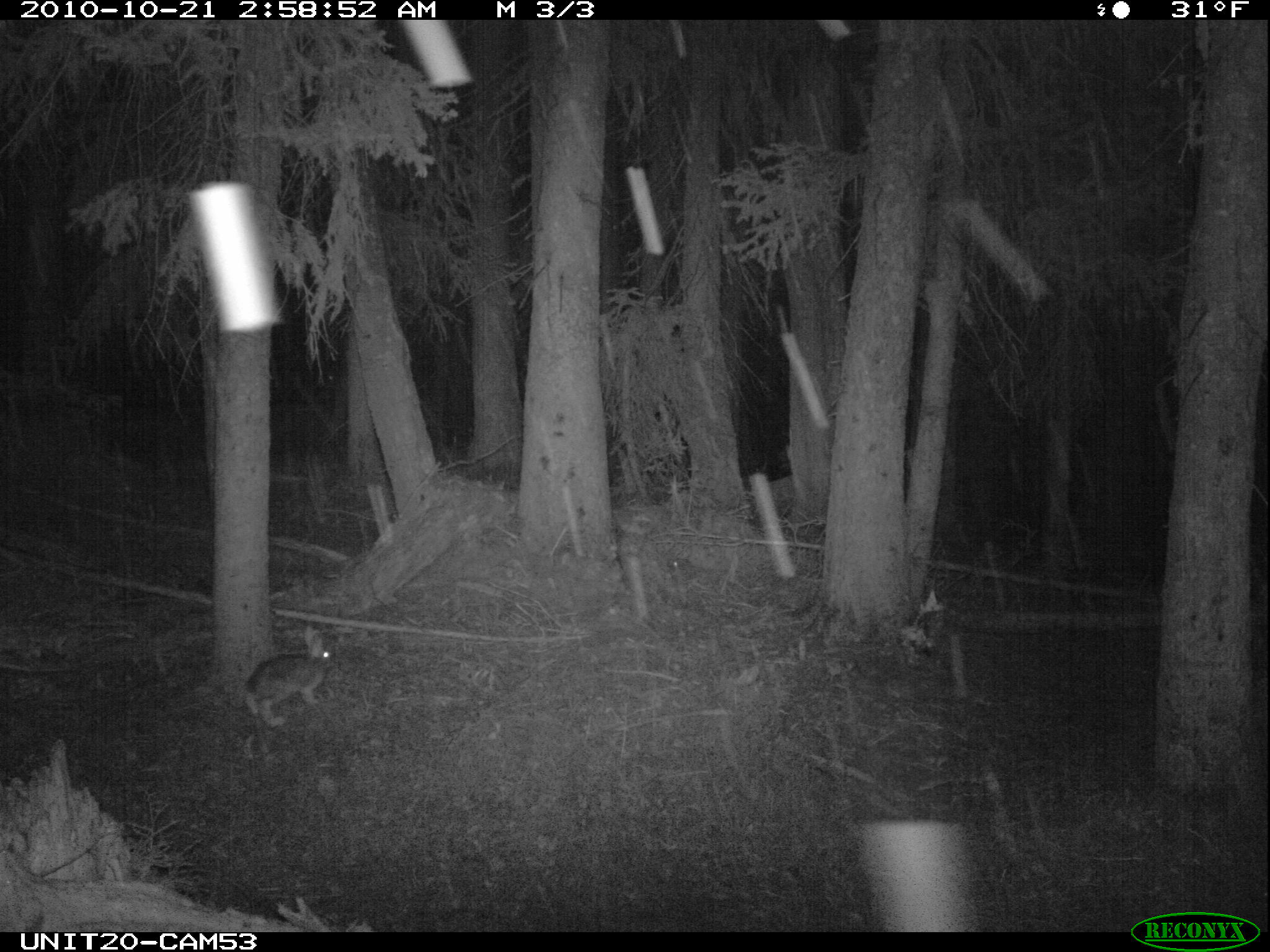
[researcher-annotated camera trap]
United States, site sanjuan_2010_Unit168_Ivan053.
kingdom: Animalia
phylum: Chordata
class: Mammalia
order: Lagomorpha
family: Leporidae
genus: Lepus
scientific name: Lepus americanus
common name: snowshoe hare